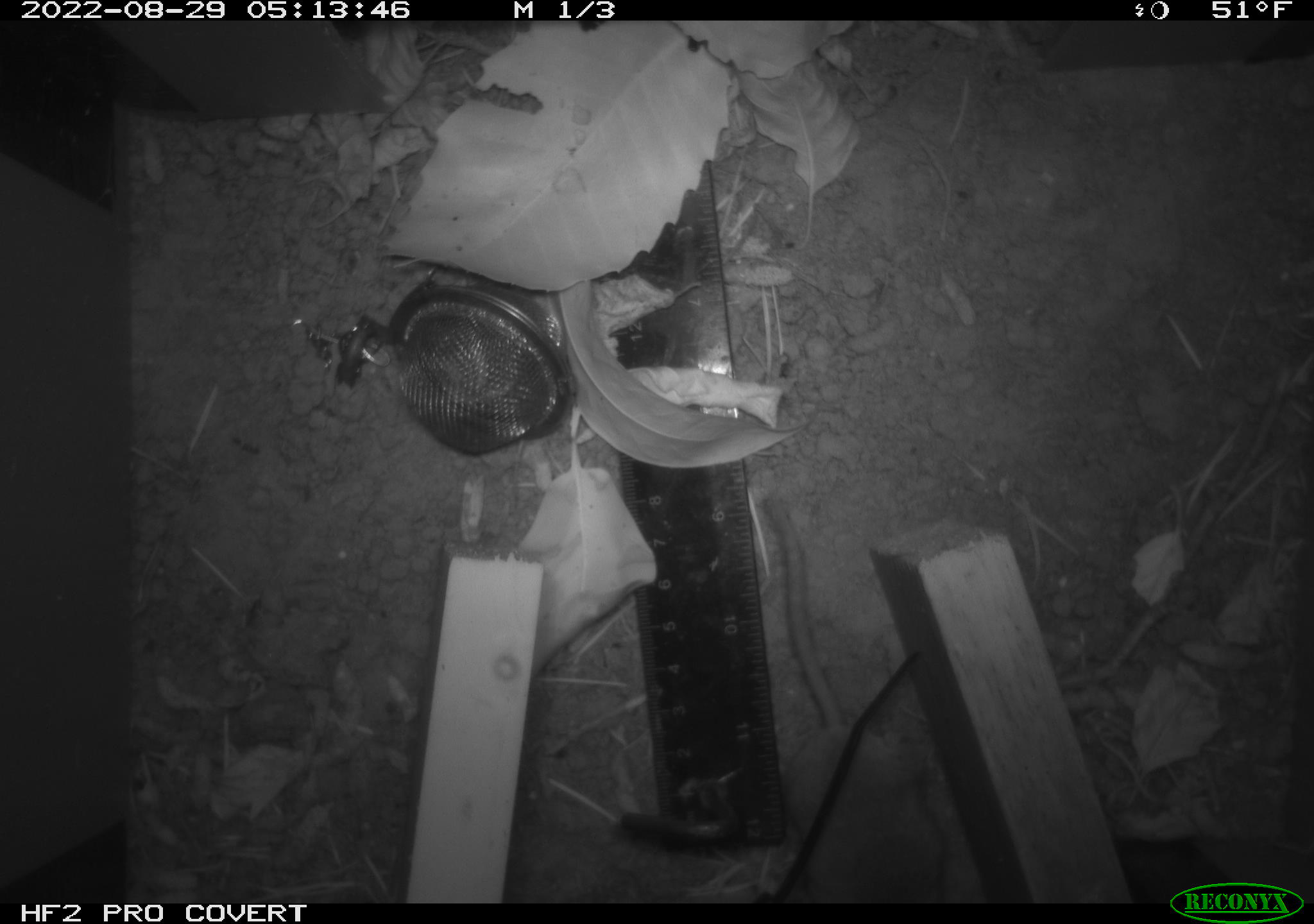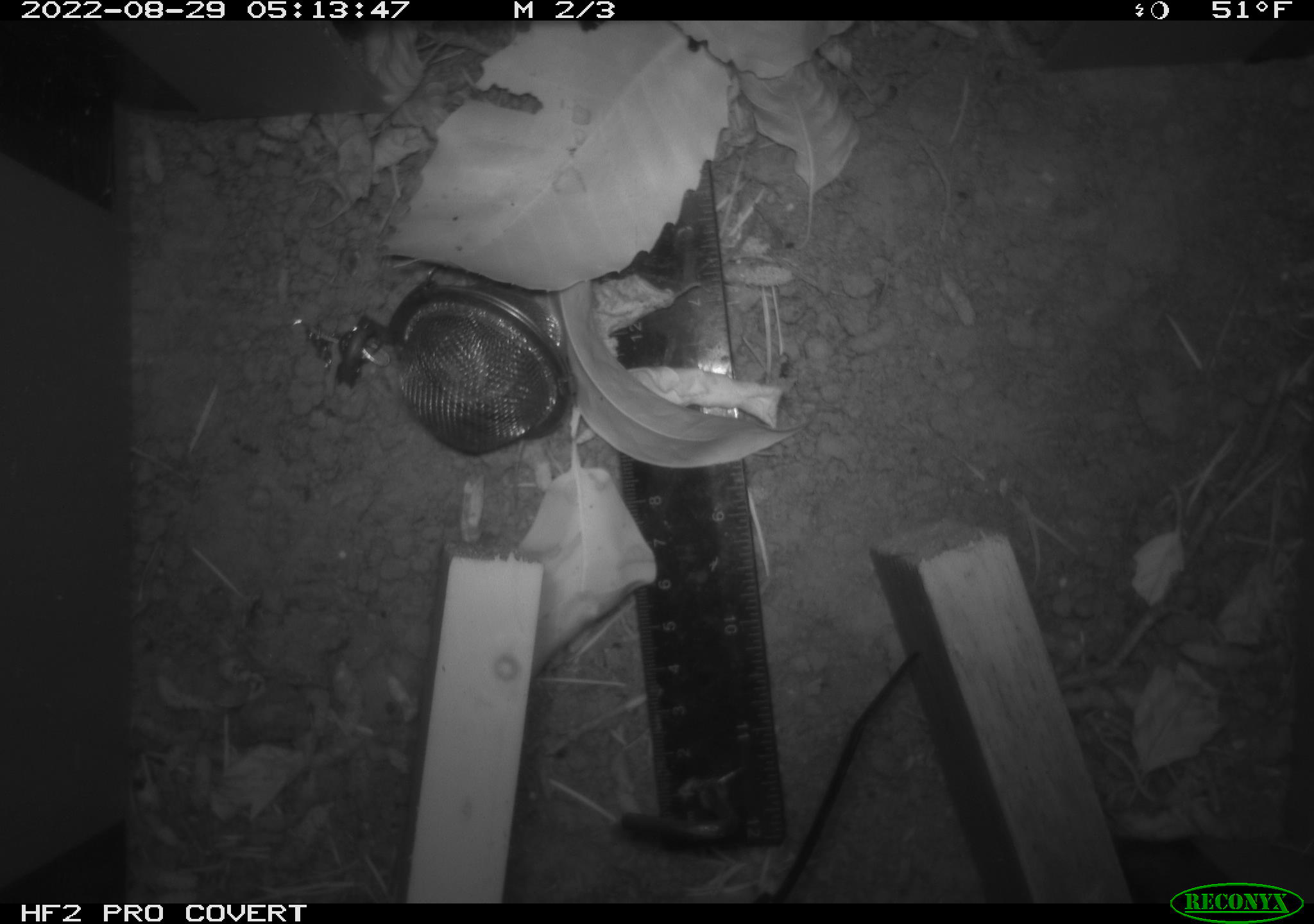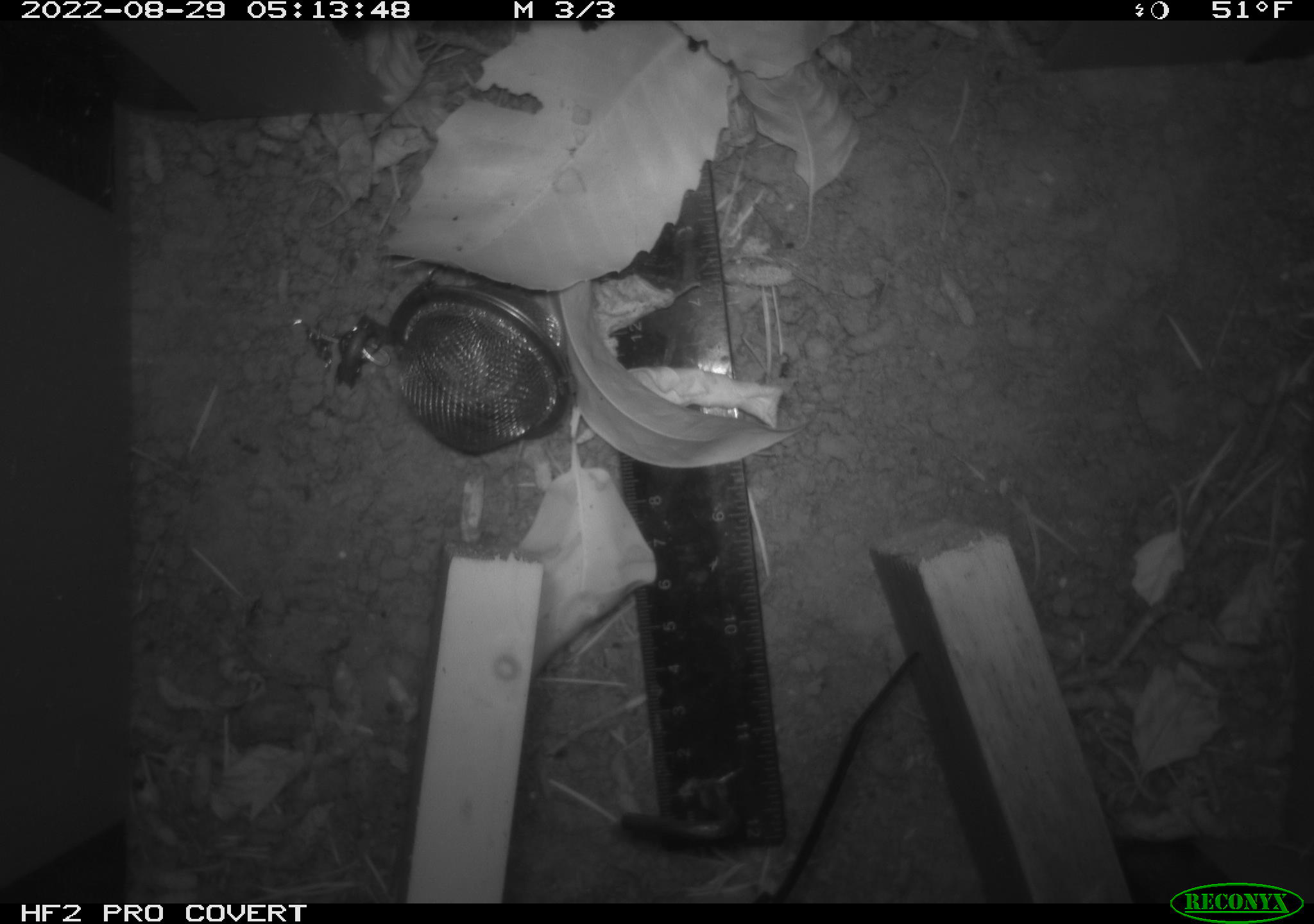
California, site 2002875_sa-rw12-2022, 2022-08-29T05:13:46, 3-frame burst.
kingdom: Animalia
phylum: Chordata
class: Mammalia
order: Rodentia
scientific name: Rodentia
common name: rodent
Rodent (Rodentia).